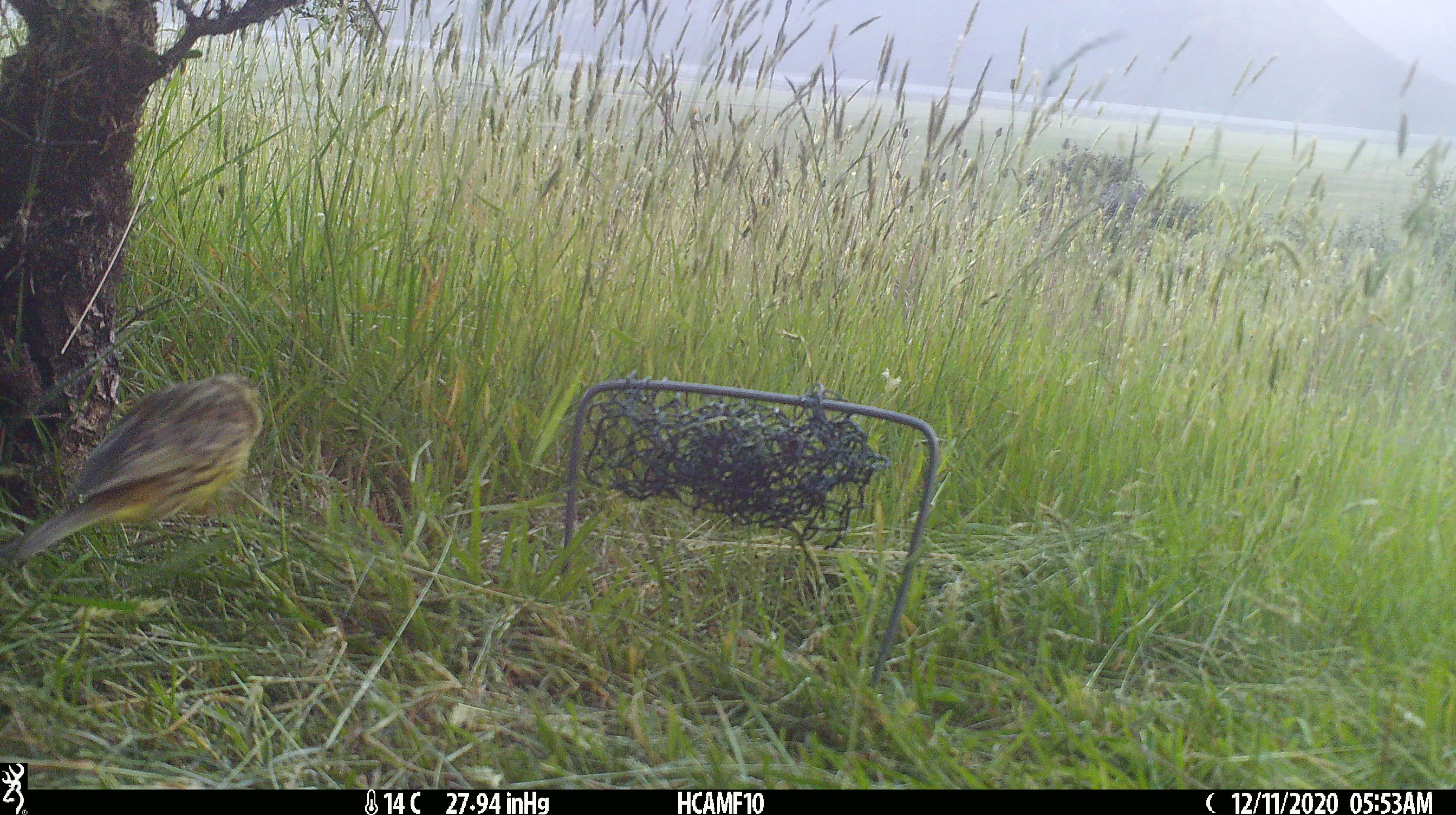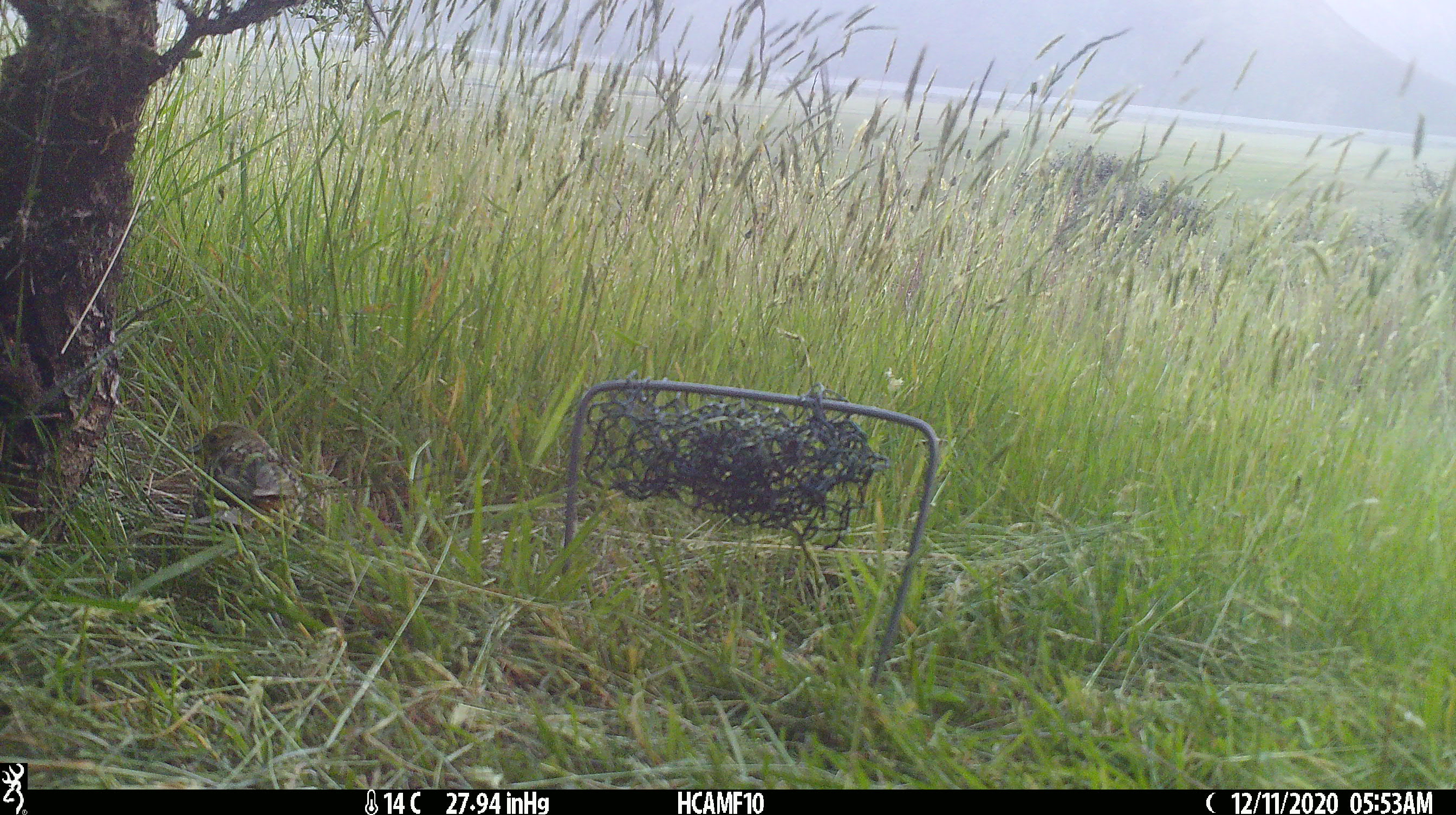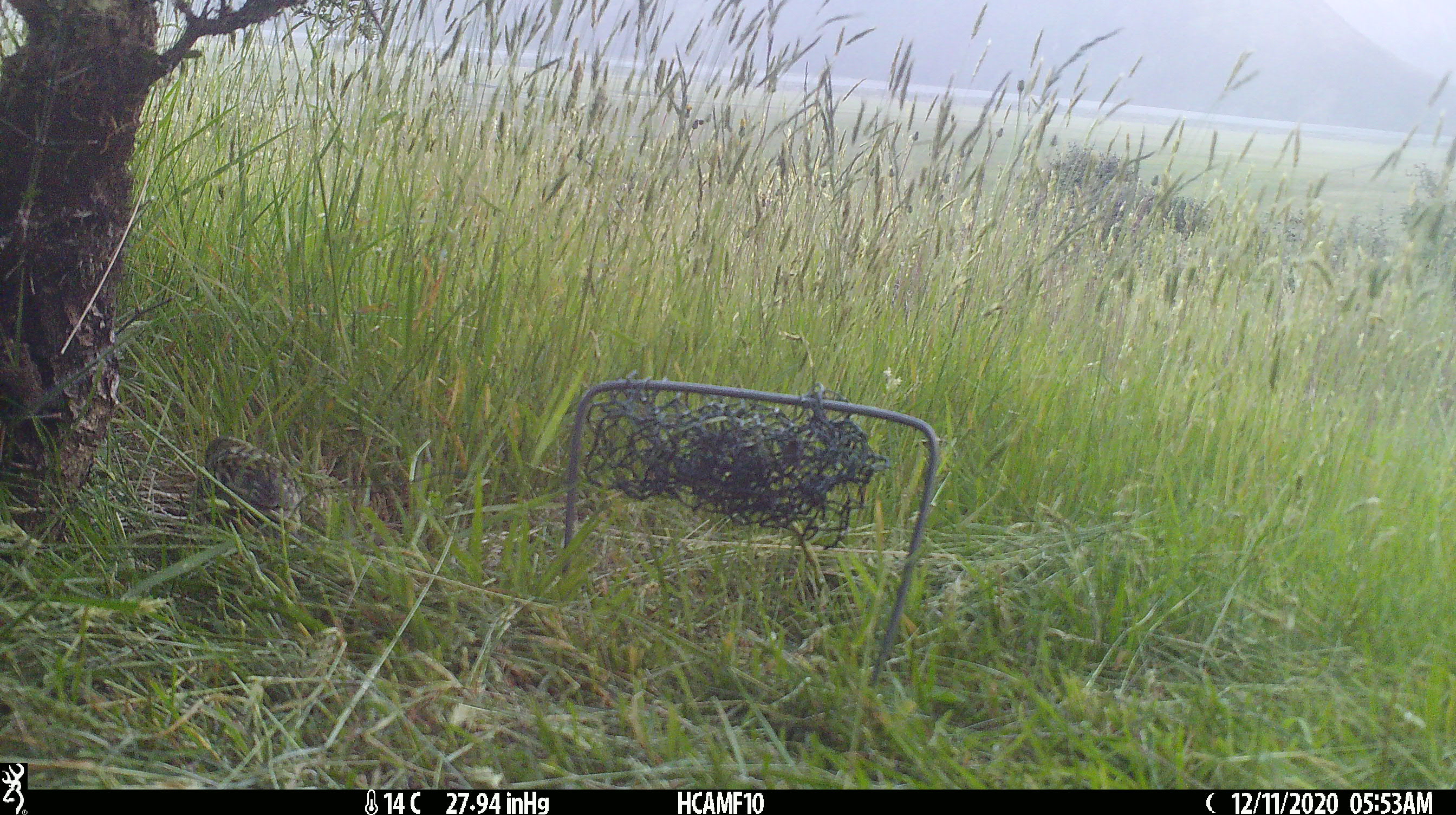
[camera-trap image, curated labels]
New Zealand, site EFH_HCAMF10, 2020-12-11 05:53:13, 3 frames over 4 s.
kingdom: Animalia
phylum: Chordata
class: Aves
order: Passeriformes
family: Emberizidae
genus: Emberiza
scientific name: Emberiza citrinella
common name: yellowhammer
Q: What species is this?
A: Yellowhammer (Emberiza citrinella).